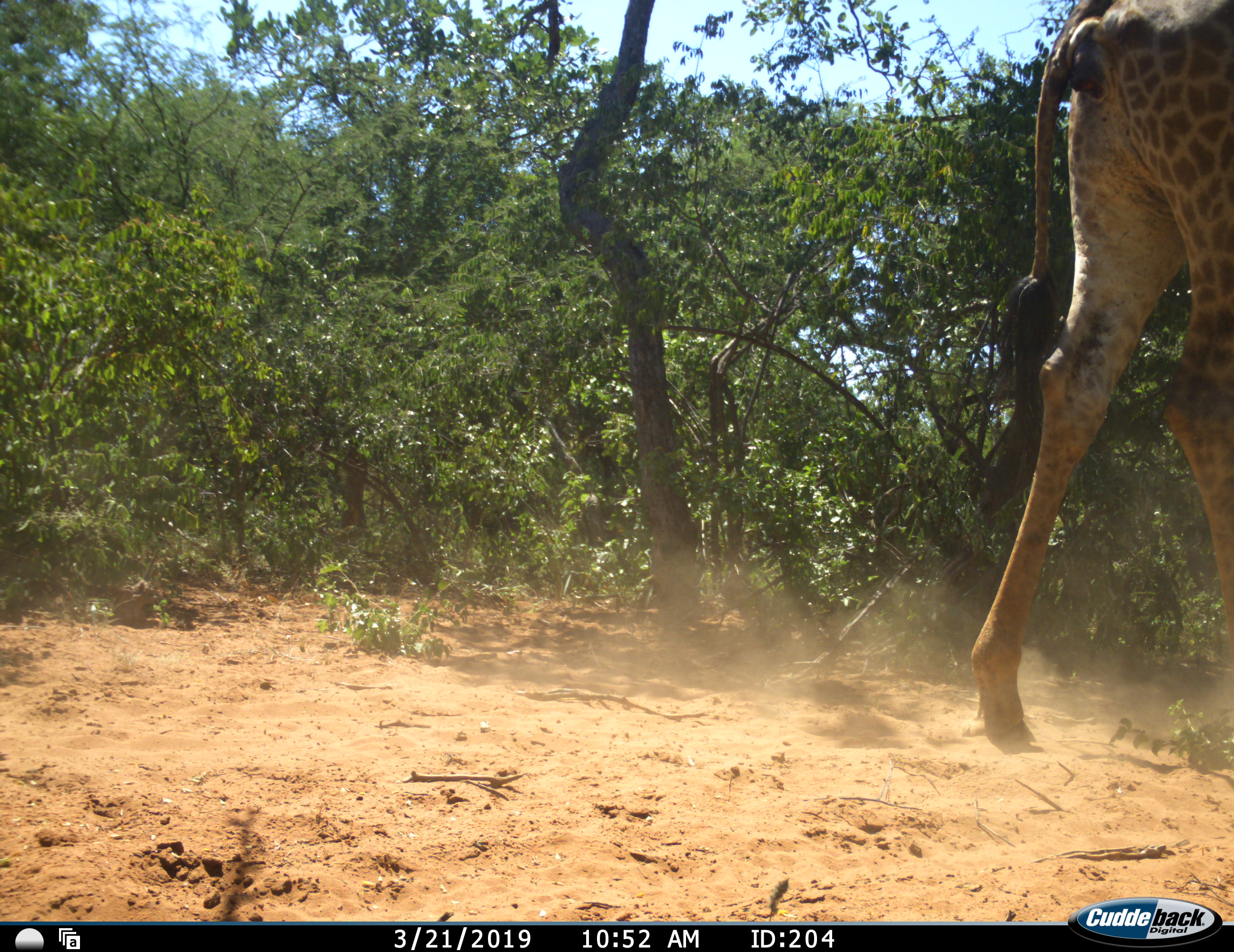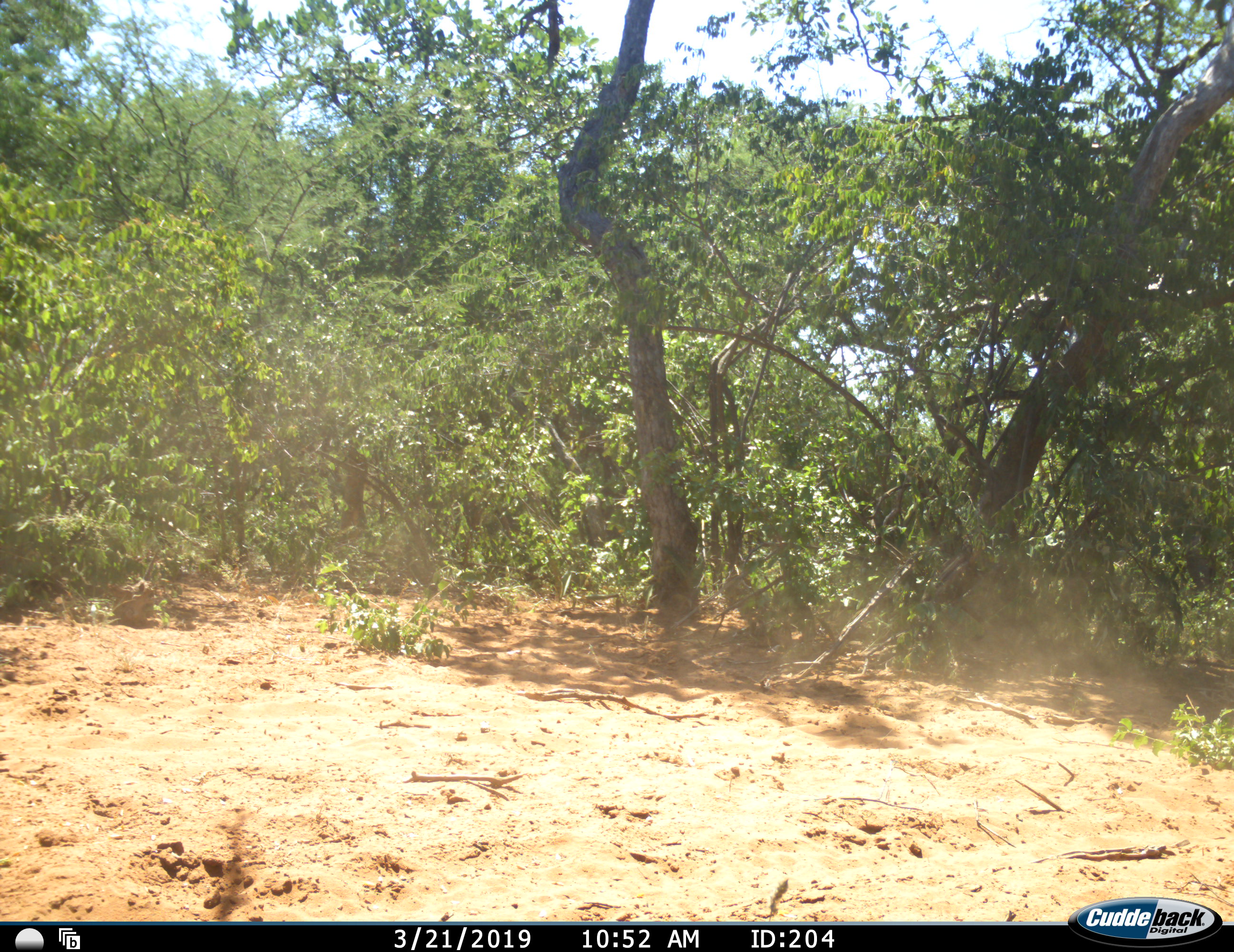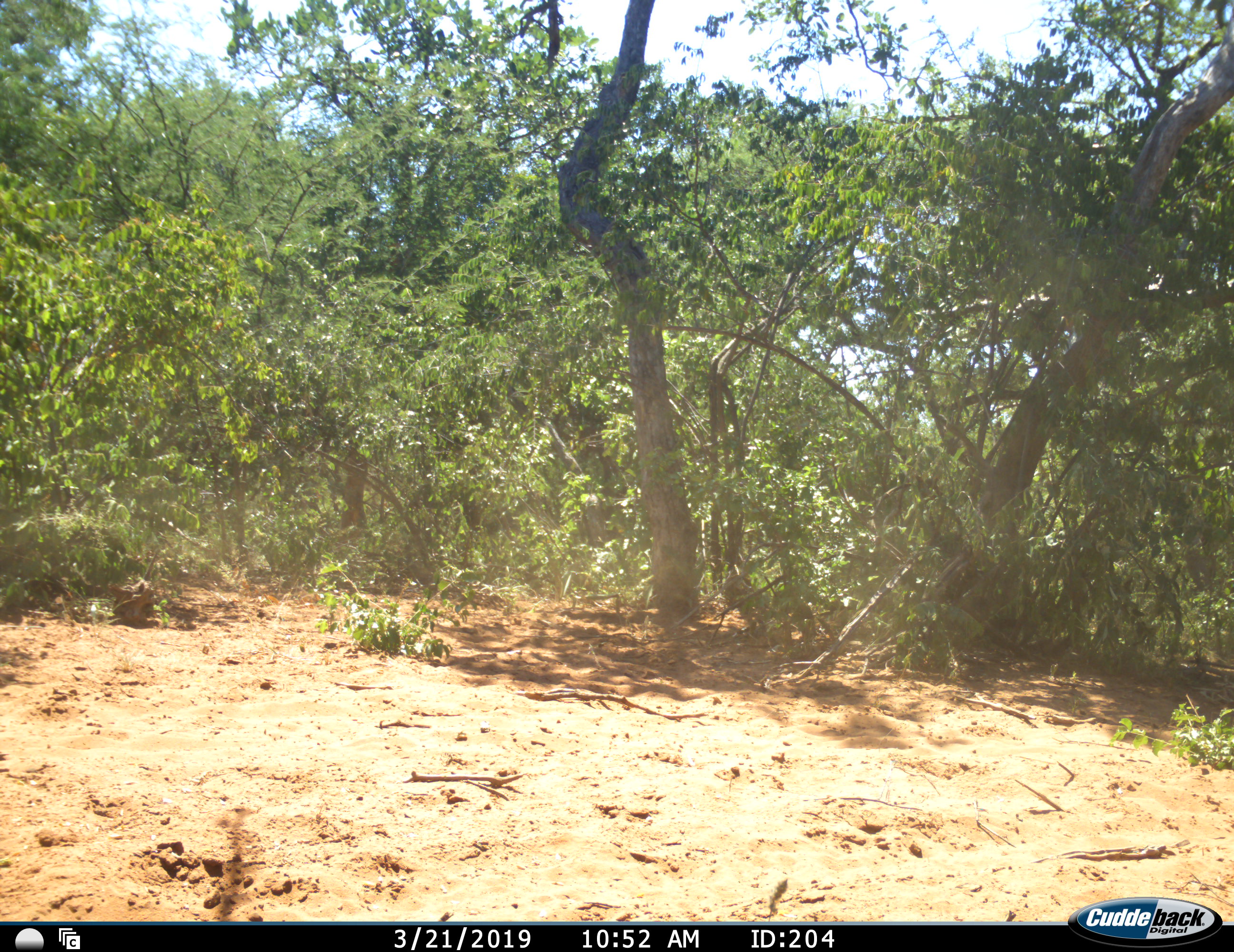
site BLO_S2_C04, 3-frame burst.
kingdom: Animalia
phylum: Chordata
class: Mammalia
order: Artiodactyla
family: Giraffidae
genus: Giraffa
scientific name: Giraffa camelopardalis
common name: giraffe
Giraffe (Giraffa camelopardalis), count 1. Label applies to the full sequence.